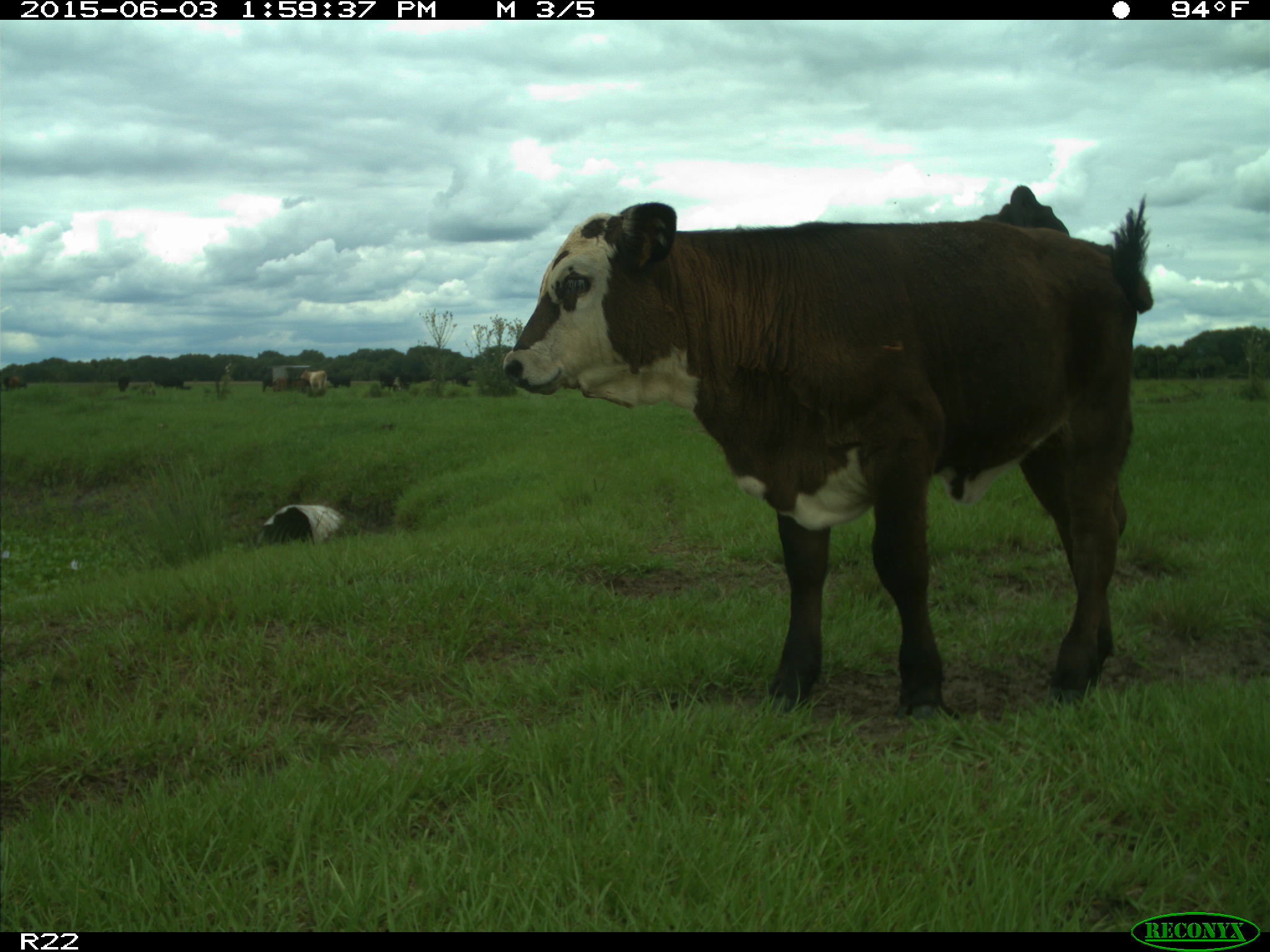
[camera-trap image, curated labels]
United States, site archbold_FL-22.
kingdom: Animalia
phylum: Chordata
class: Mammalia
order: Artiodactyla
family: Bovidae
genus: Bos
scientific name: Bos taurus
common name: domestic cow